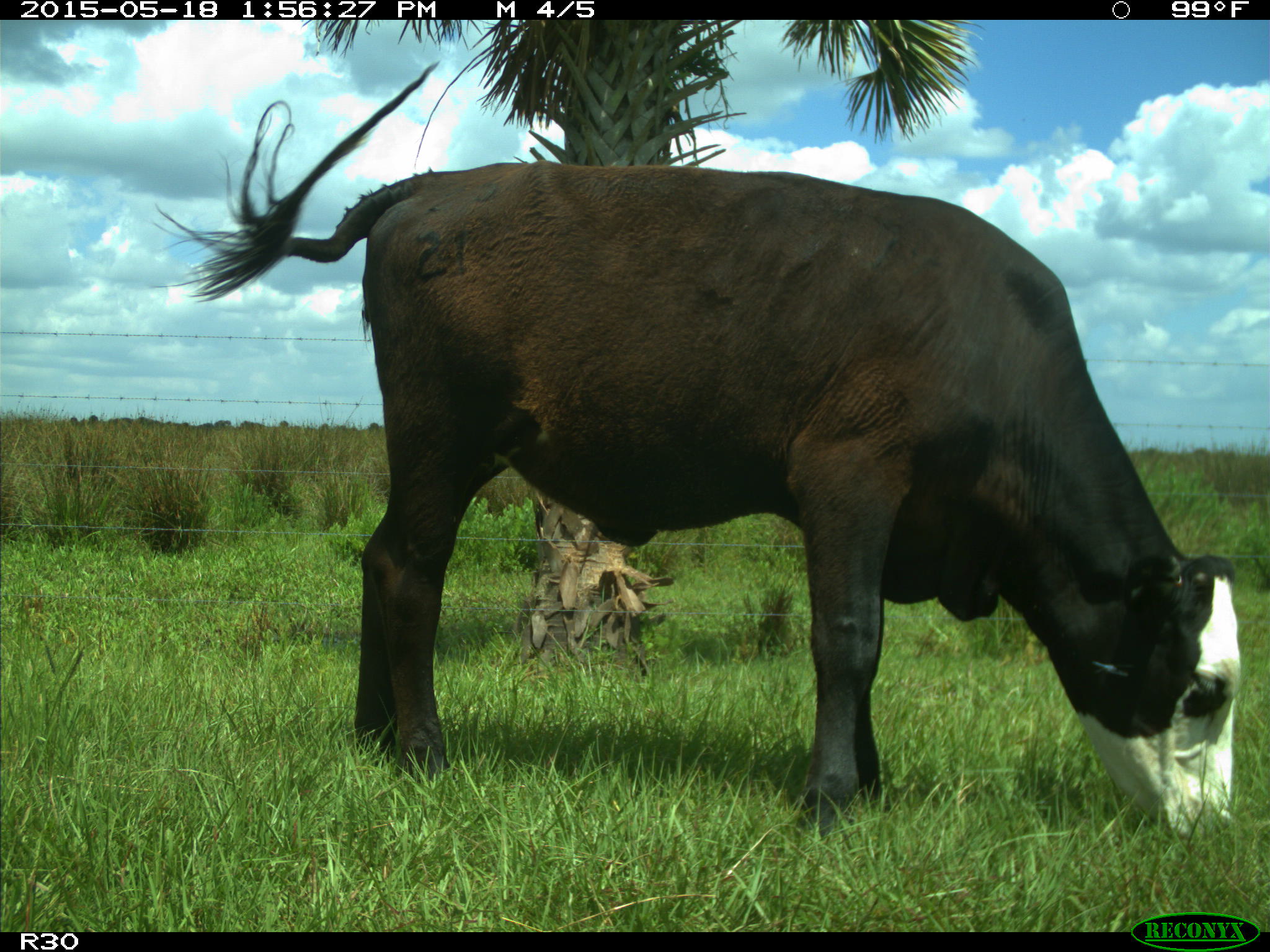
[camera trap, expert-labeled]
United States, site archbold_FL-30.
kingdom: Animalia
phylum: Chordata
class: Mammalia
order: Artiodactyla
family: Bovidae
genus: Bos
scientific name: Bos taurus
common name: domestic cow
Bos taurus (domestic cow).